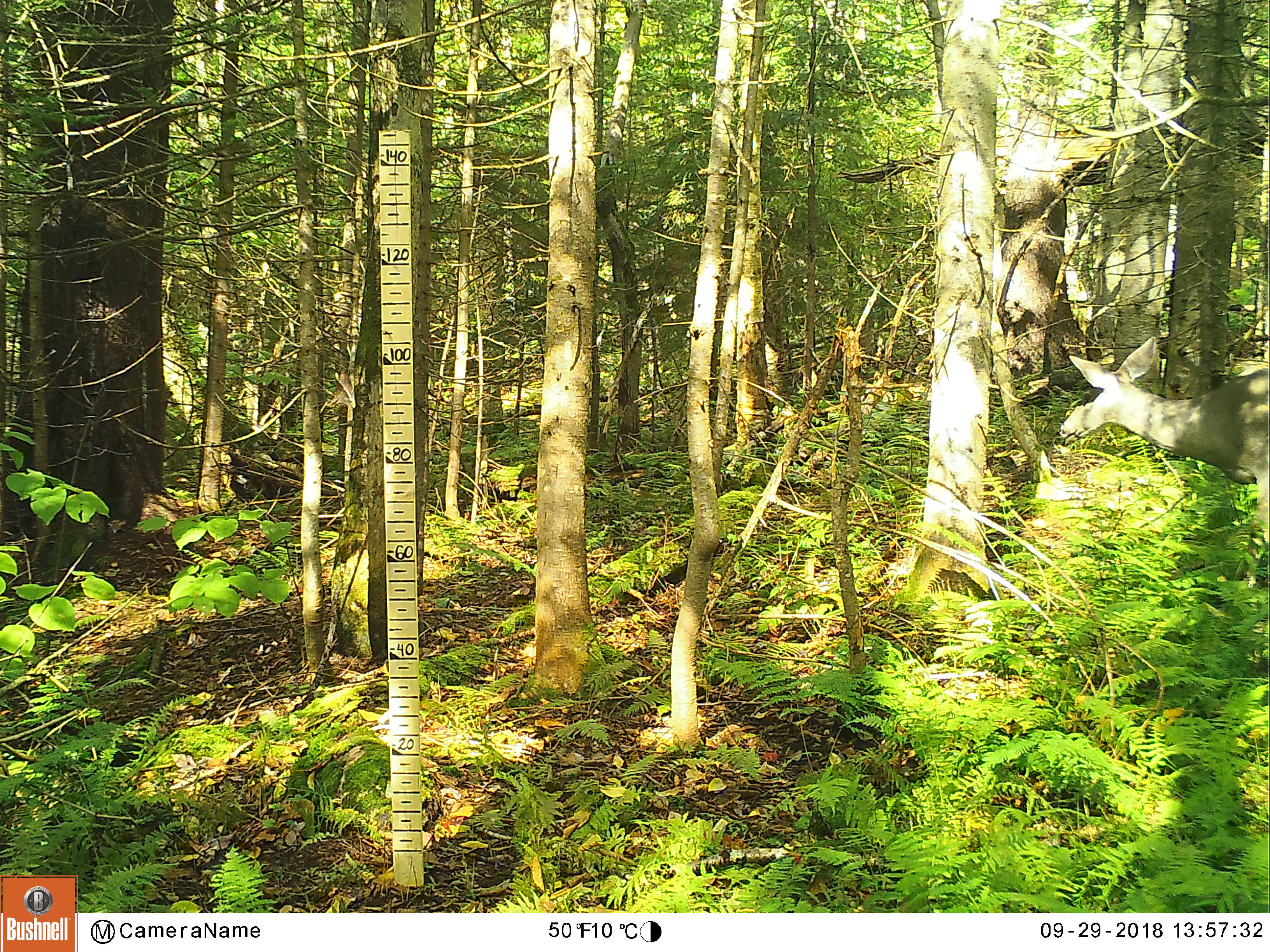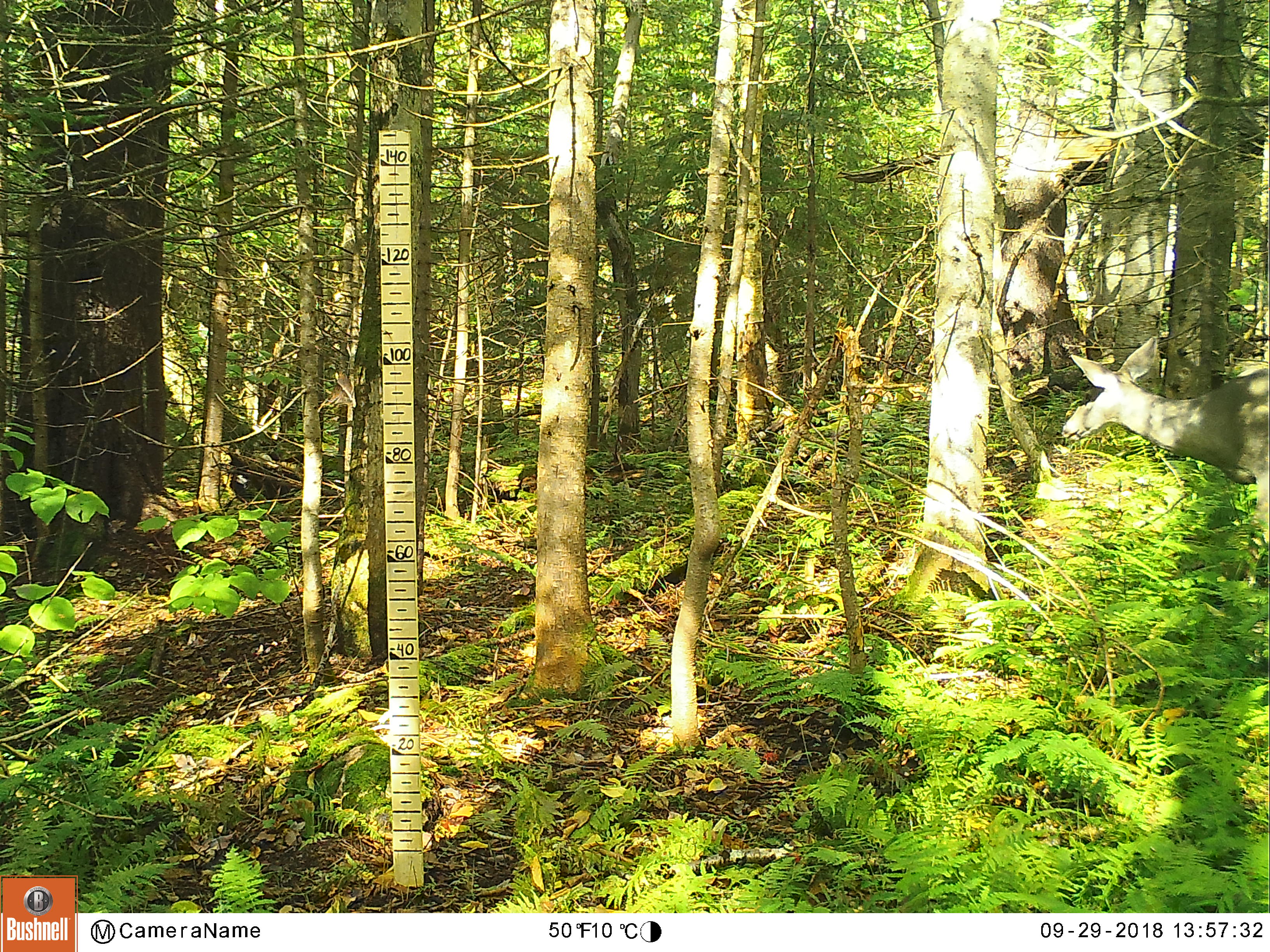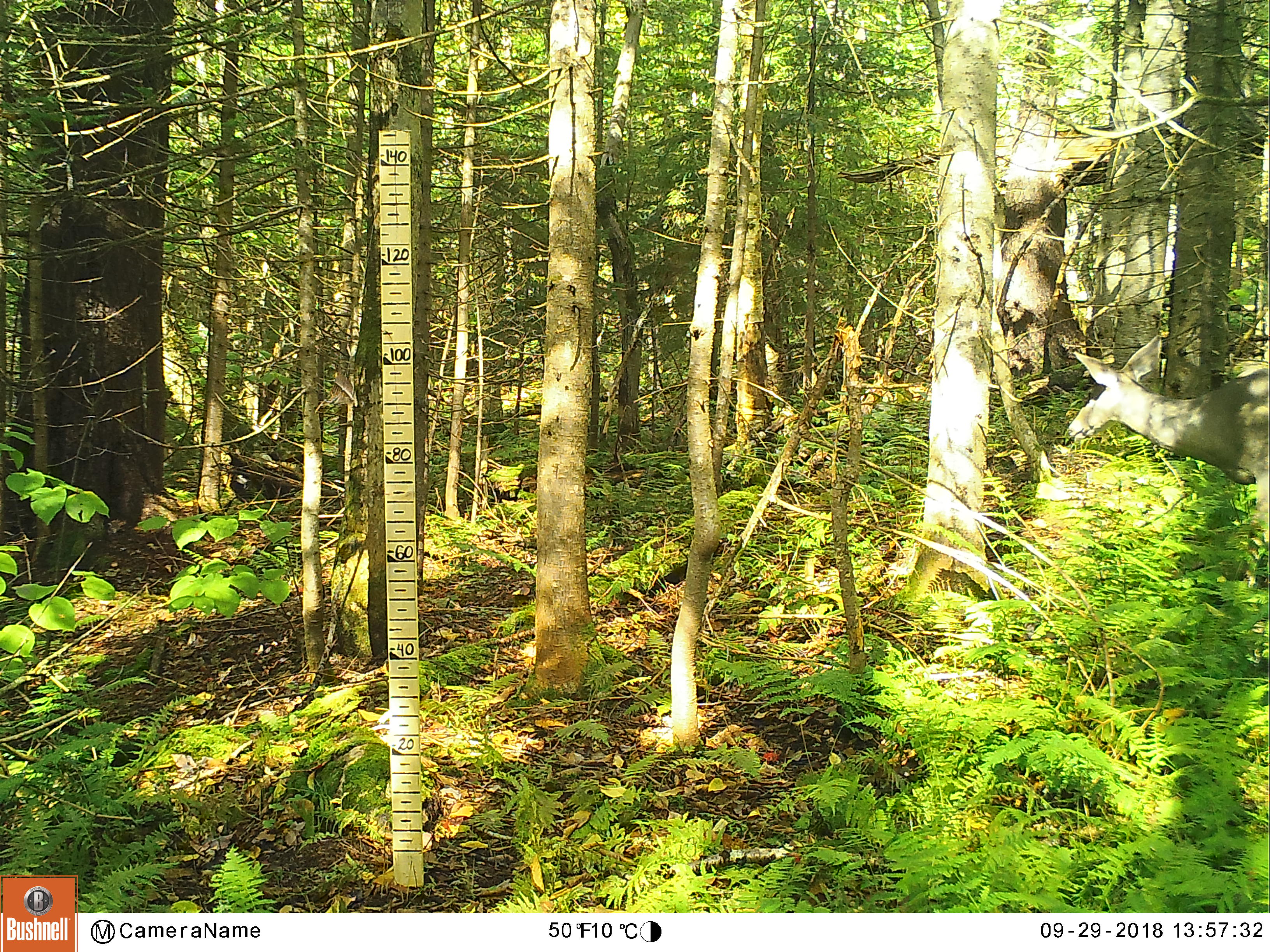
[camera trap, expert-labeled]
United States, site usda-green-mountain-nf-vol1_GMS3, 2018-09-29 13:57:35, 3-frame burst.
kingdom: Animalia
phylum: Chordata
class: Mammalia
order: Artiodactyla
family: Cervidae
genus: Odocoileus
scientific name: Odocoileus virginianus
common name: white-tailed deer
White-tailed deer (Odocoileus virginianus).